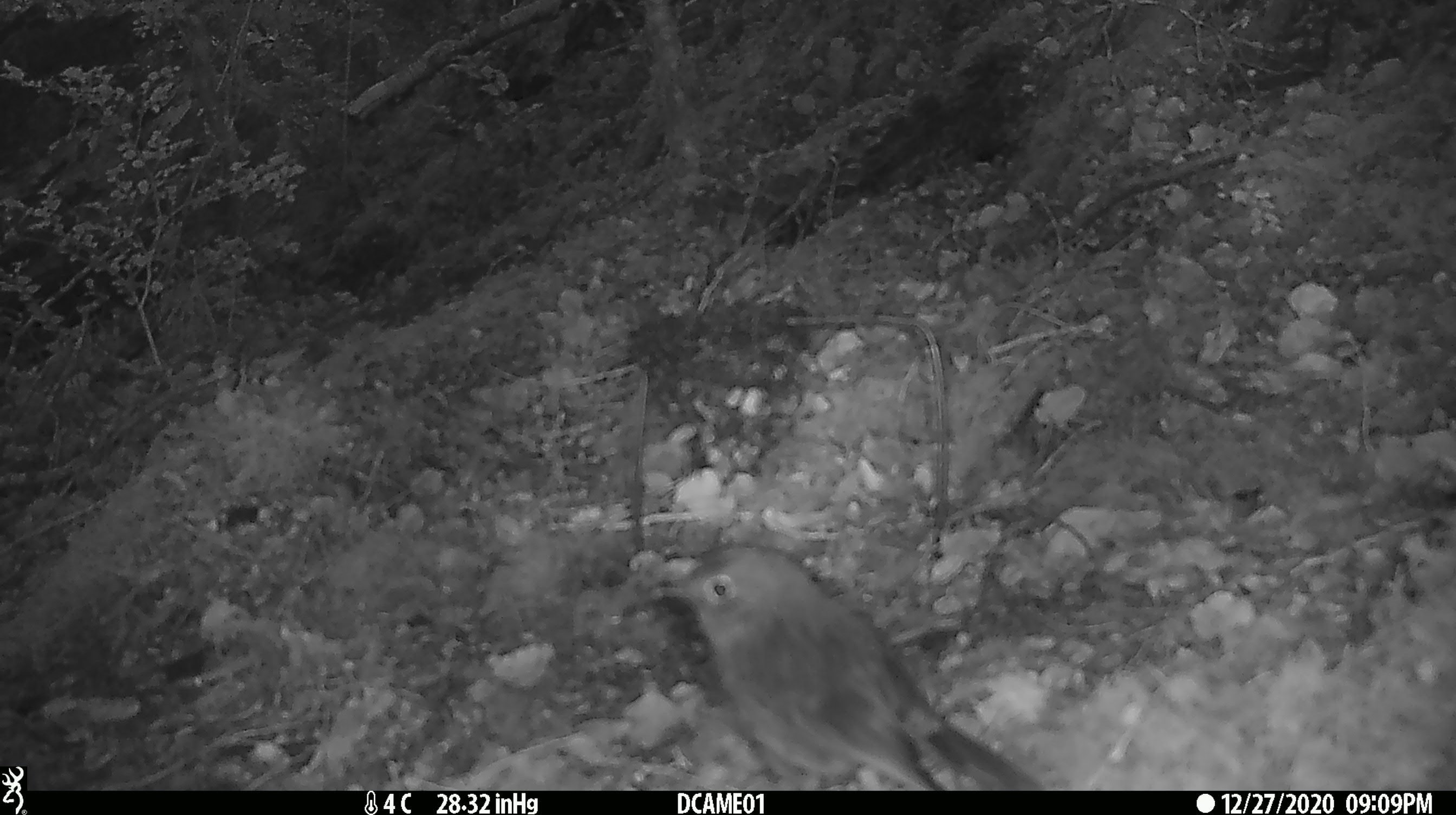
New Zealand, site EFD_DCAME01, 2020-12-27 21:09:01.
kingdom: Animalia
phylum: Chordata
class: Aves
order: Passeriformes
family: Petroicidae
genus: Petroica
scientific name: Petroica australis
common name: new zealand robin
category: robin